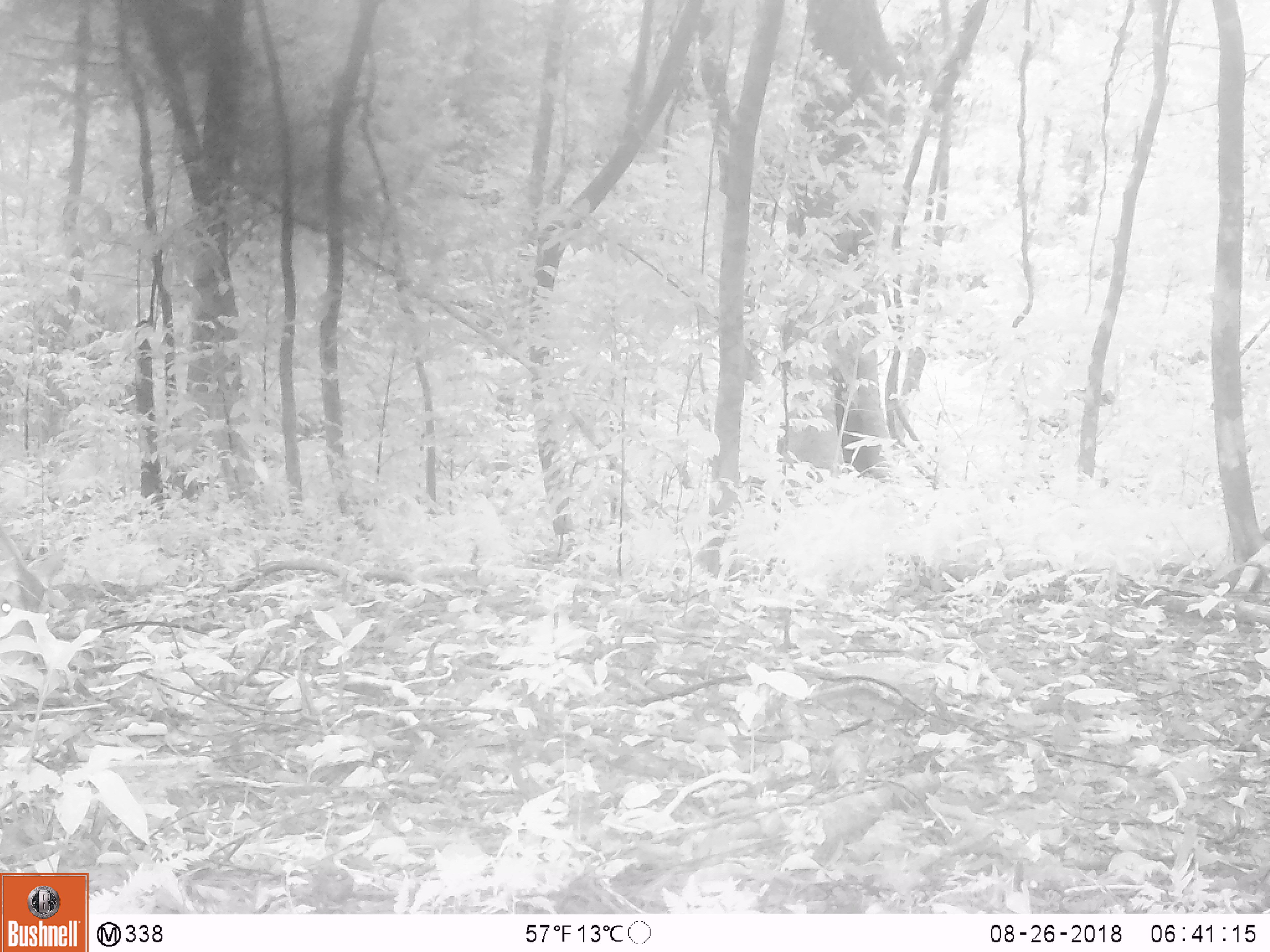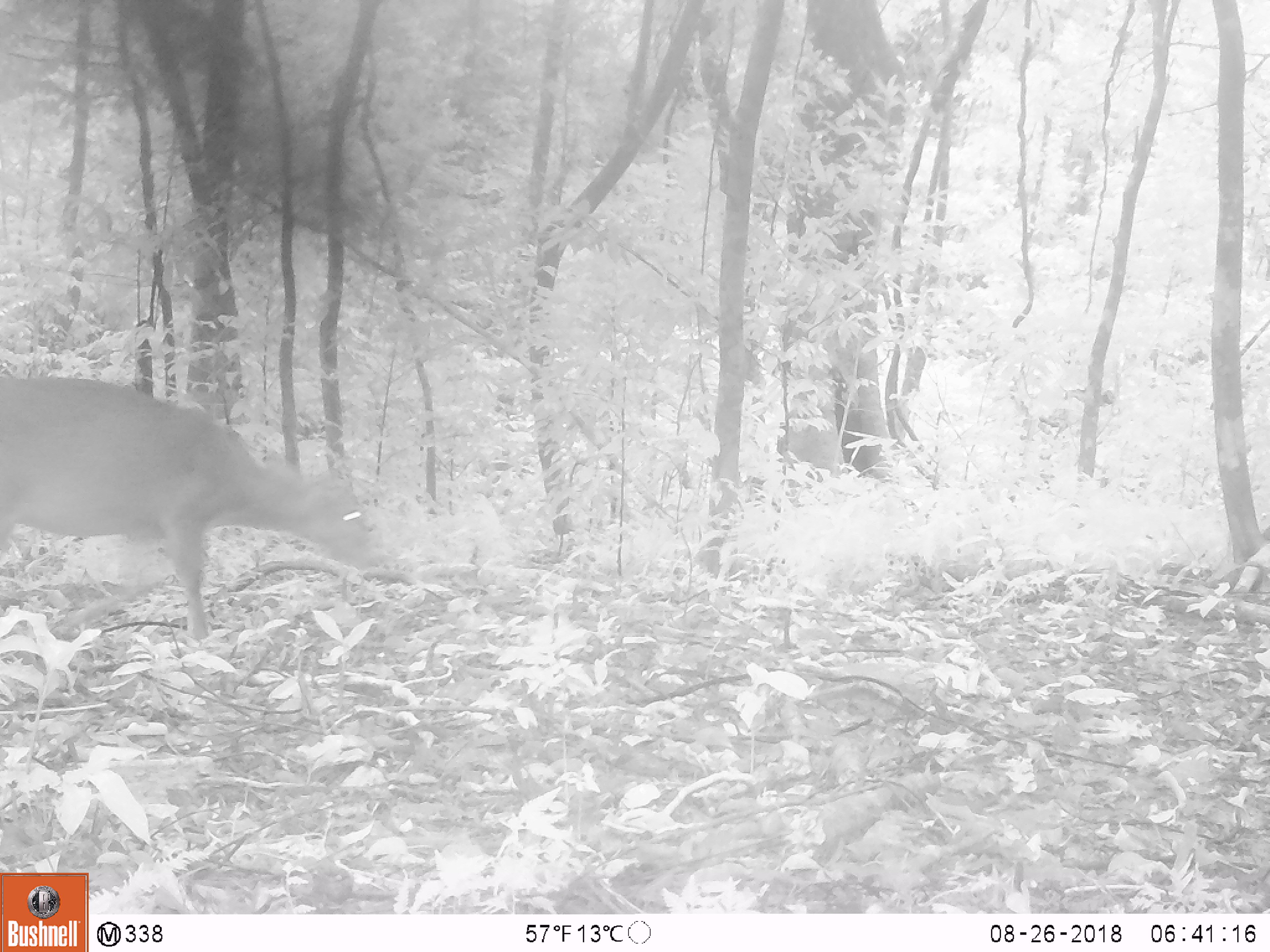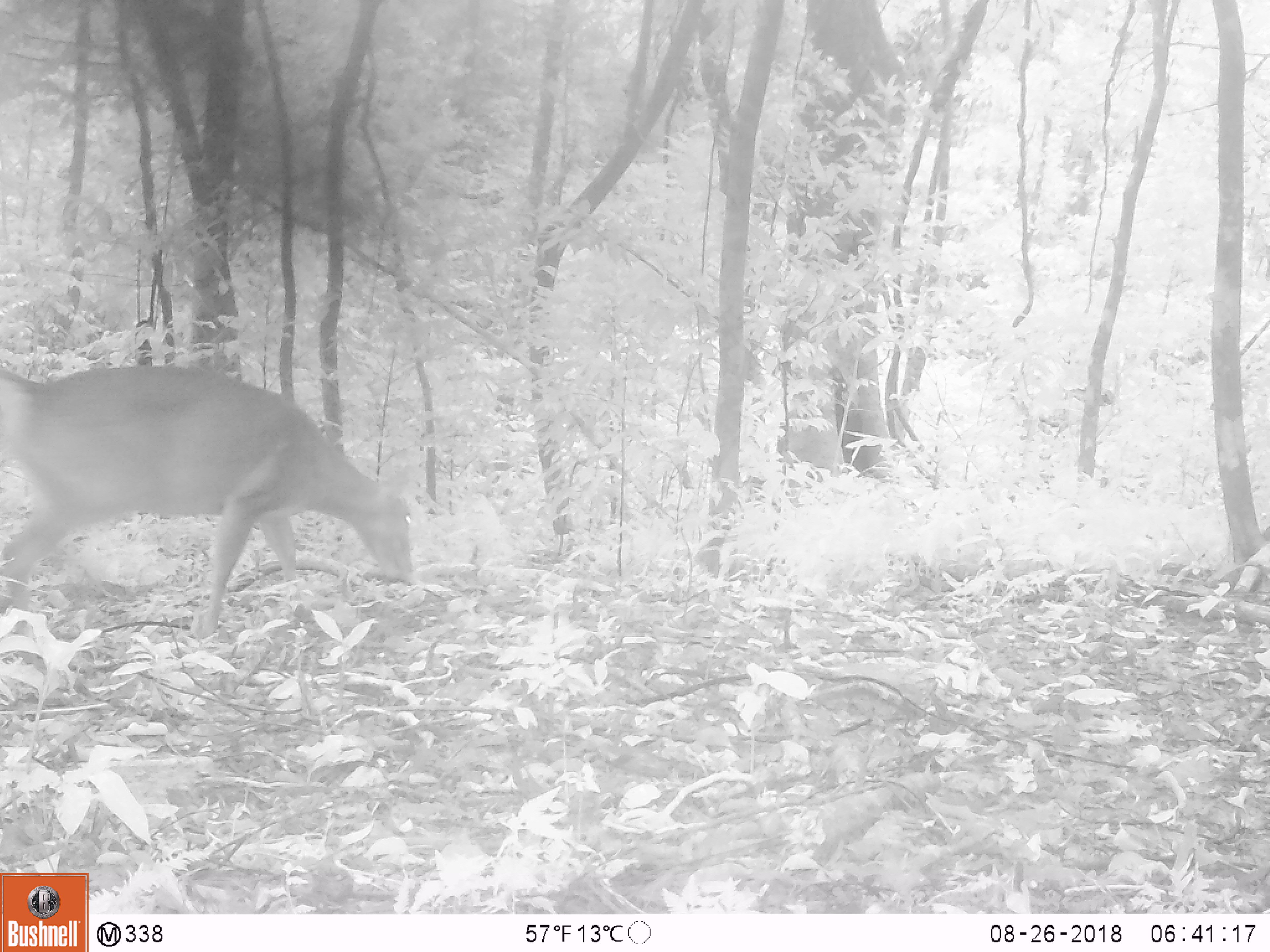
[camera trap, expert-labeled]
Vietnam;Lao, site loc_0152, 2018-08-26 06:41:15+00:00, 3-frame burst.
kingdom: Animalia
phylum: Chordata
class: Mammalia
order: Artiodactyla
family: Cervidae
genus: Muntiacus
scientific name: Muntiacus vuquangensis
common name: large-antlered muntjac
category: large antlered muntjac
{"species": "large antlered muntjac (large-antlered muntjac) (Muntiacus vuquangensis)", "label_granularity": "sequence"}